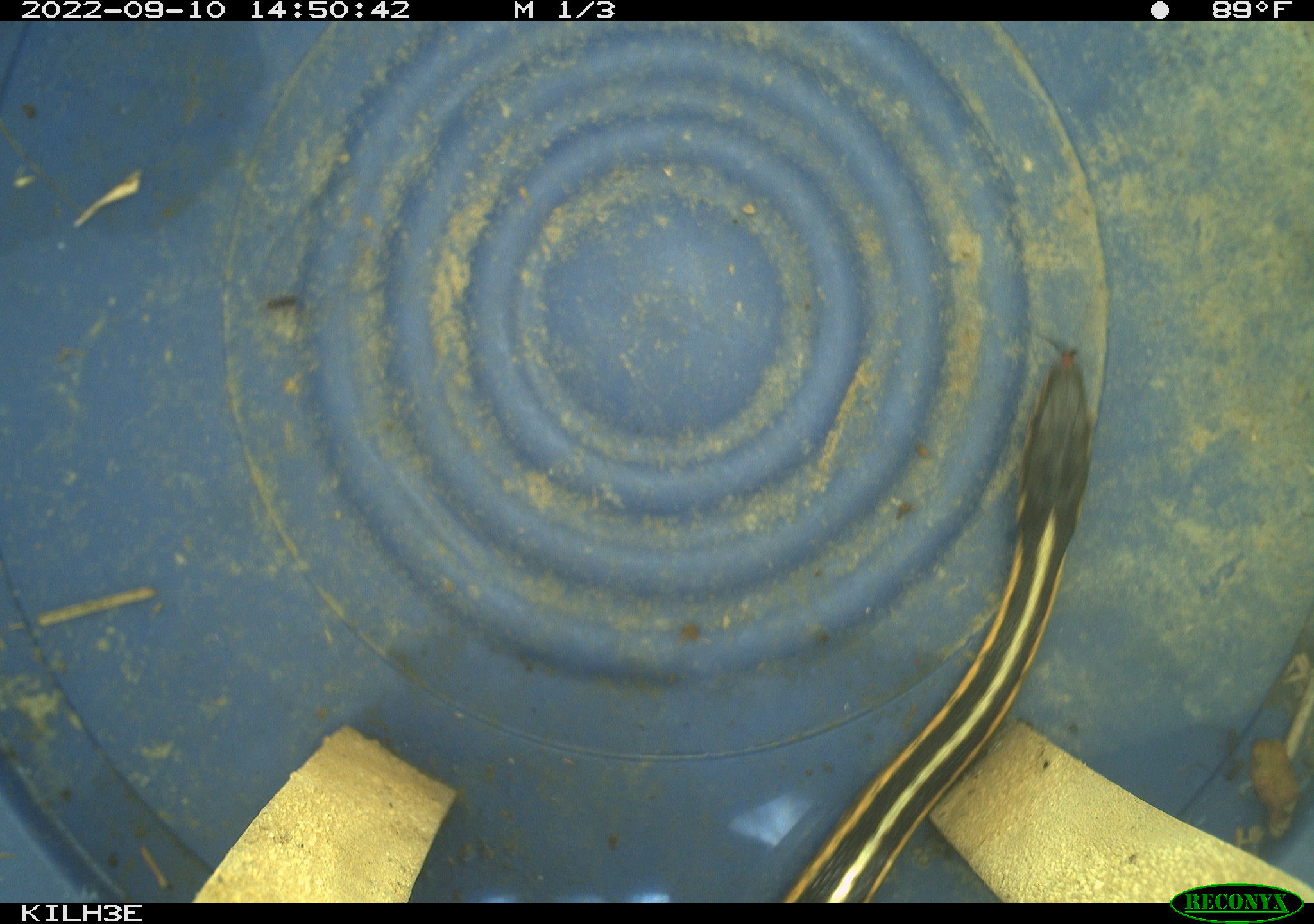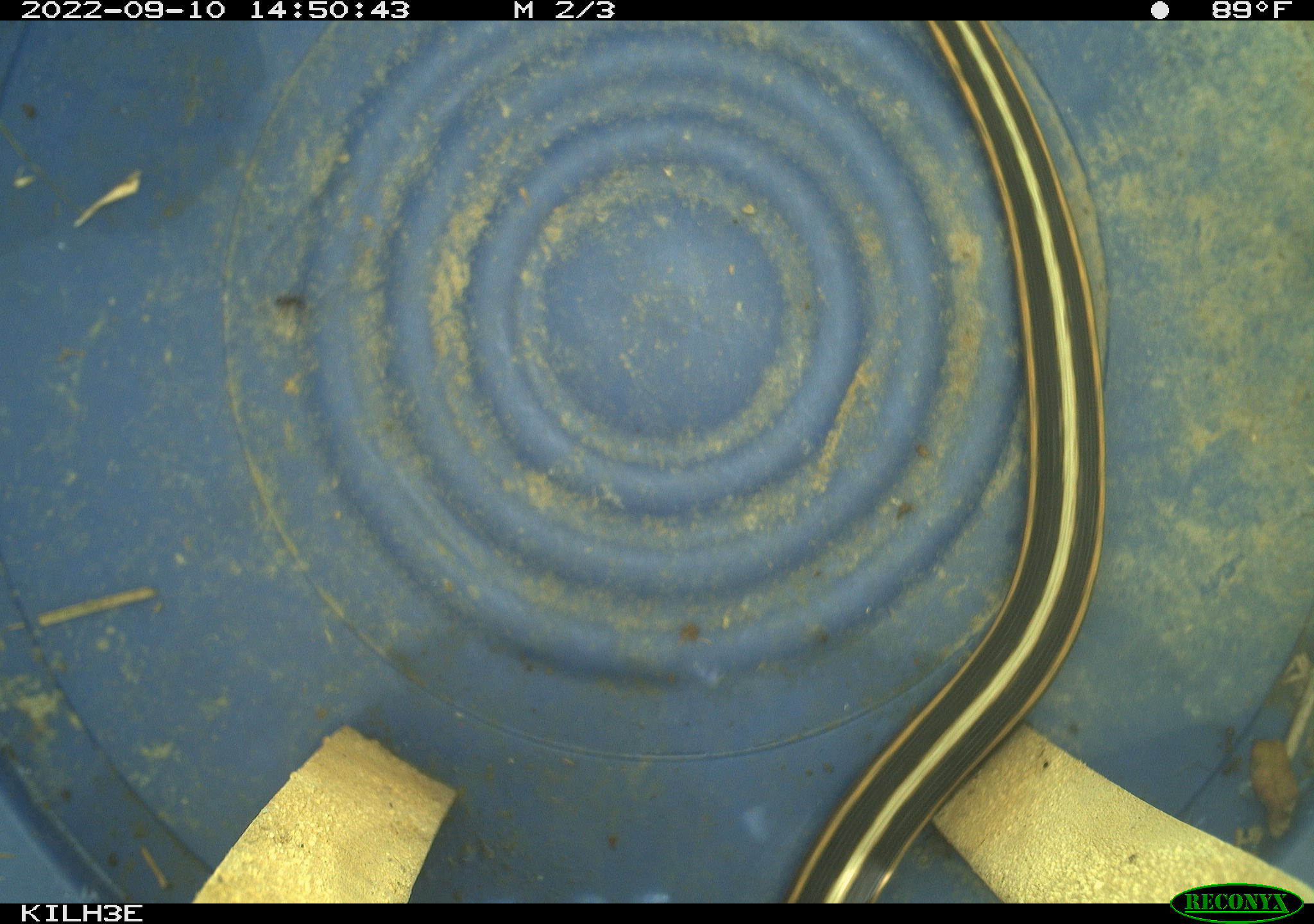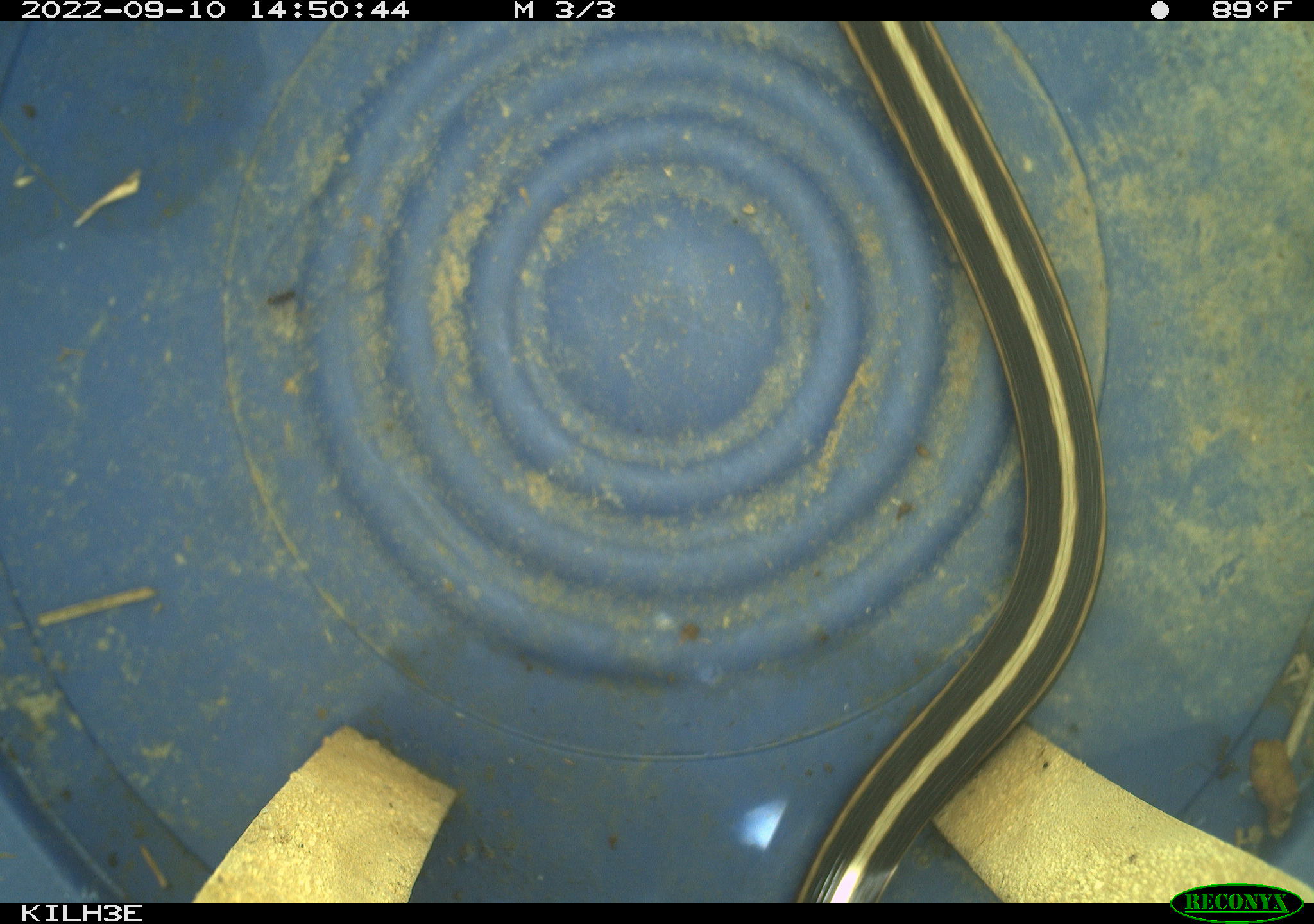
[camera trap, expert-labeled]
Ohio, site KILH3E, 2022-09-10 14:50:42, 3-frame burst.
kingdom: Animalia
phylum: Chordata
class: Reptilia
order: Squamata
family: Colubridae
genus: Thamnophis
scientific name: Thamnophis sirtalis sirtalis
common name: eastern gartersnake